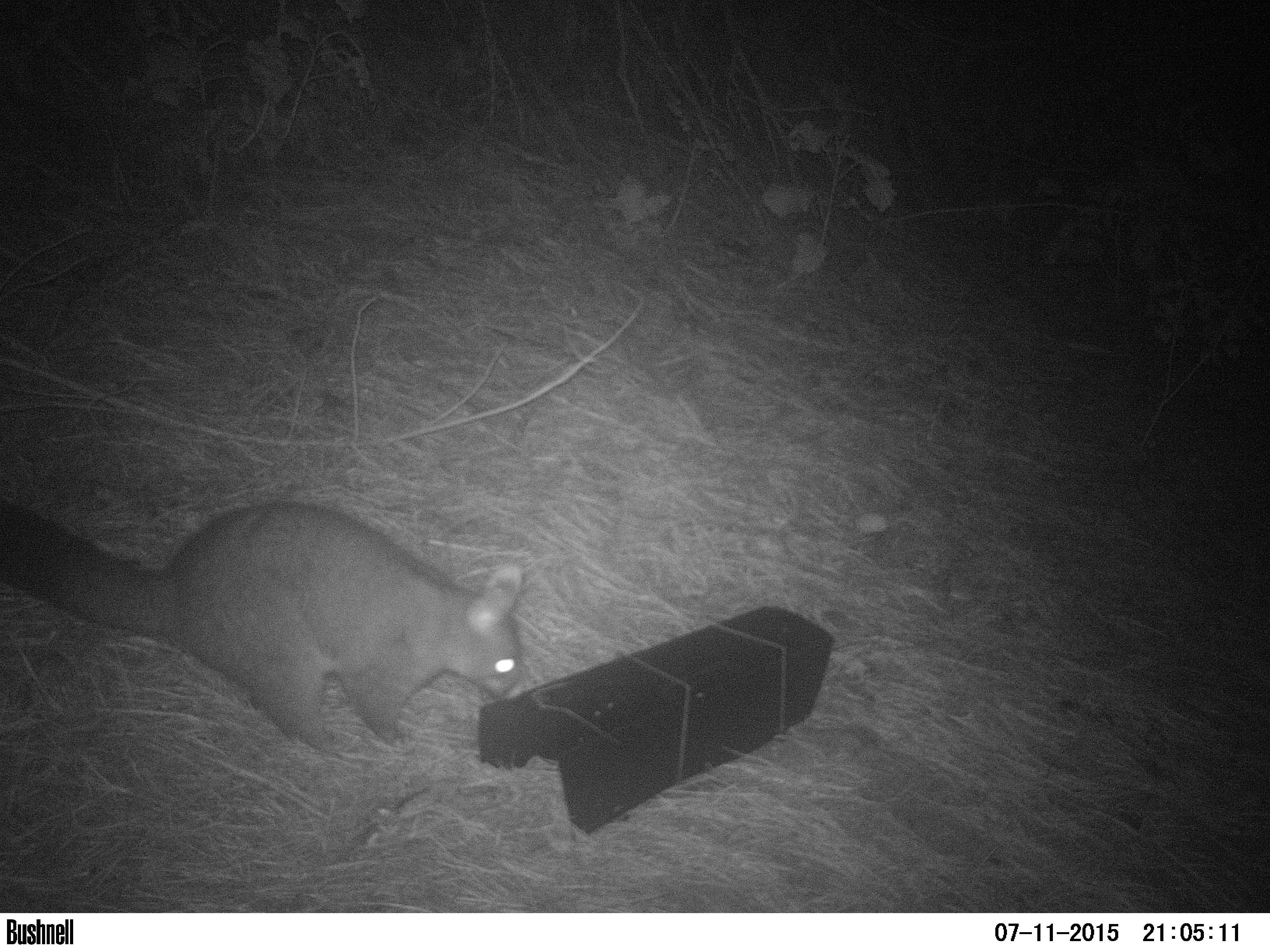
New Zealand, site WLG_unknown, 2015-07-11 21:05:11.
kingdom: Animalia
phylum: Chordata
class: Mammalia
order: Diprotodontia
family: Phalangeridae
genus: Trichosurus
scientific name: Trichosurus vulpecula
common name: common brushtail possum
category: possum